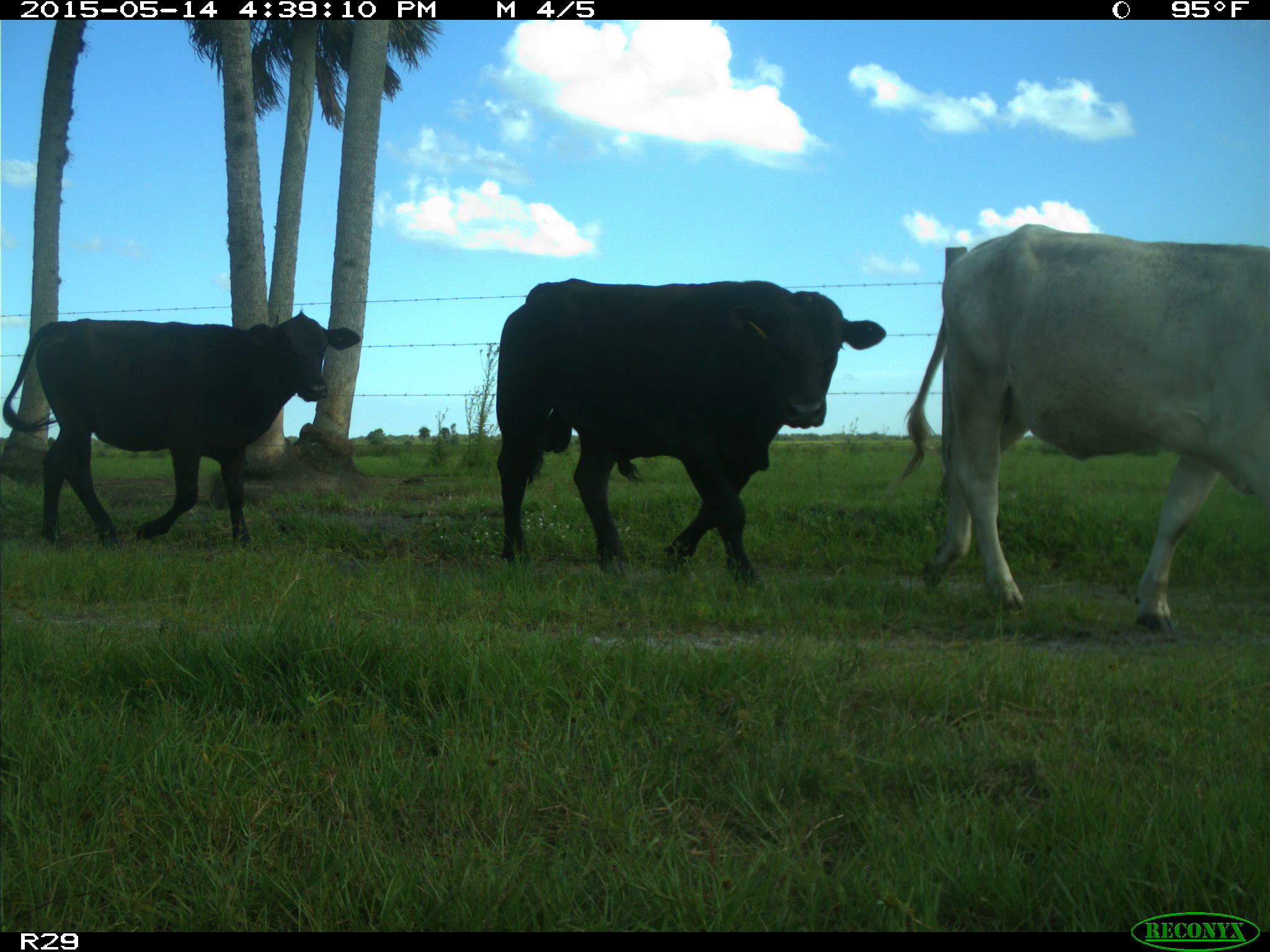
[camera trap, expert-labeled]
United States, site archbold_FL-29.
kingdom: Animalia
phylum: Chordata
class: Mammalia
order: Artiodactyla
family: Bovidae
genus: Bos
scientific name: Bos taurus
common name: domestic cow